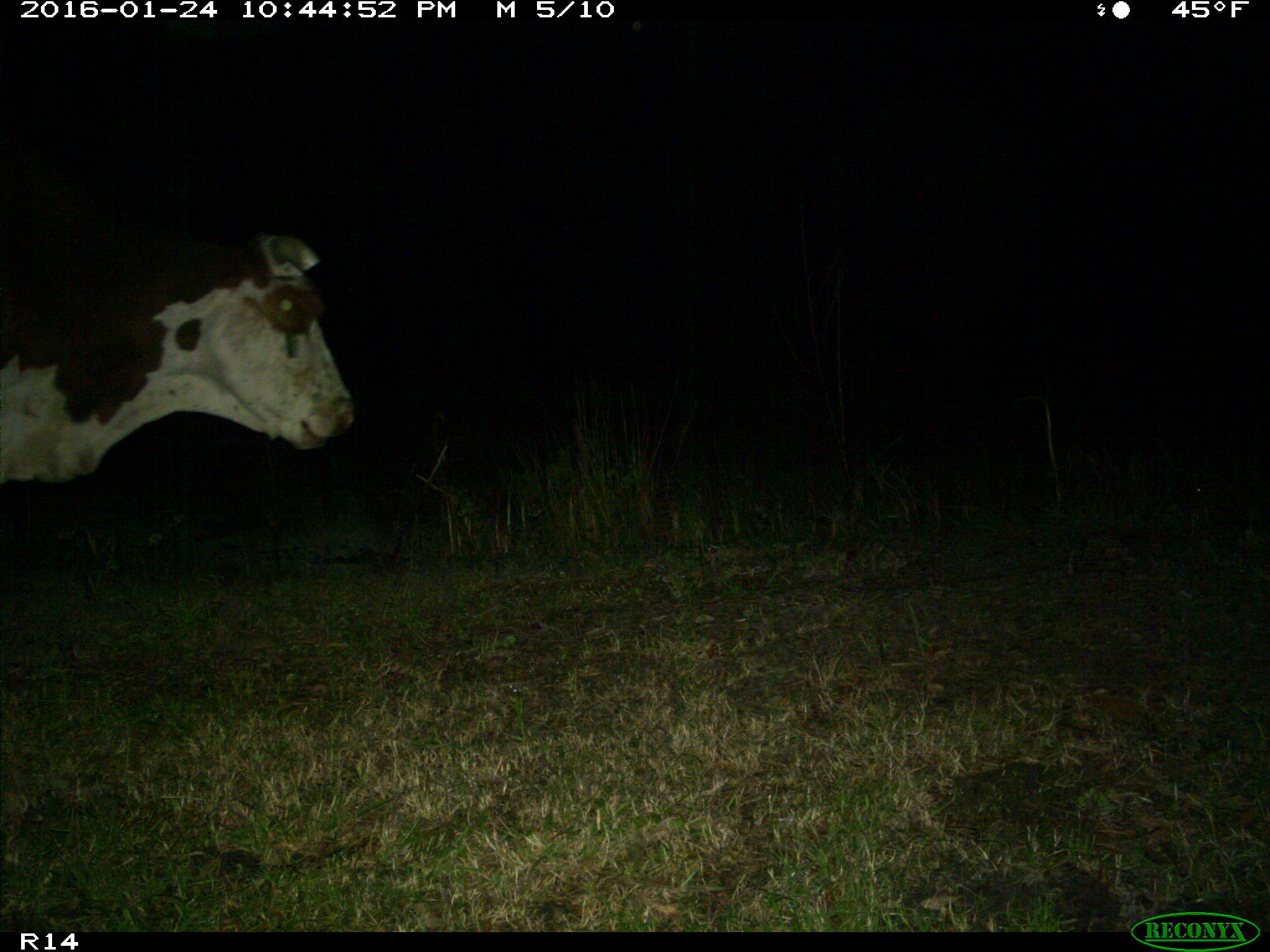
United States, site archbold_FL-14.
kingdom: Animalia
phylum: Chordata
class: Mammalia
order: Artiodactyla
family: Bovidae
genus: Bos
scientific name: Bos taurus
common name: domestic cow